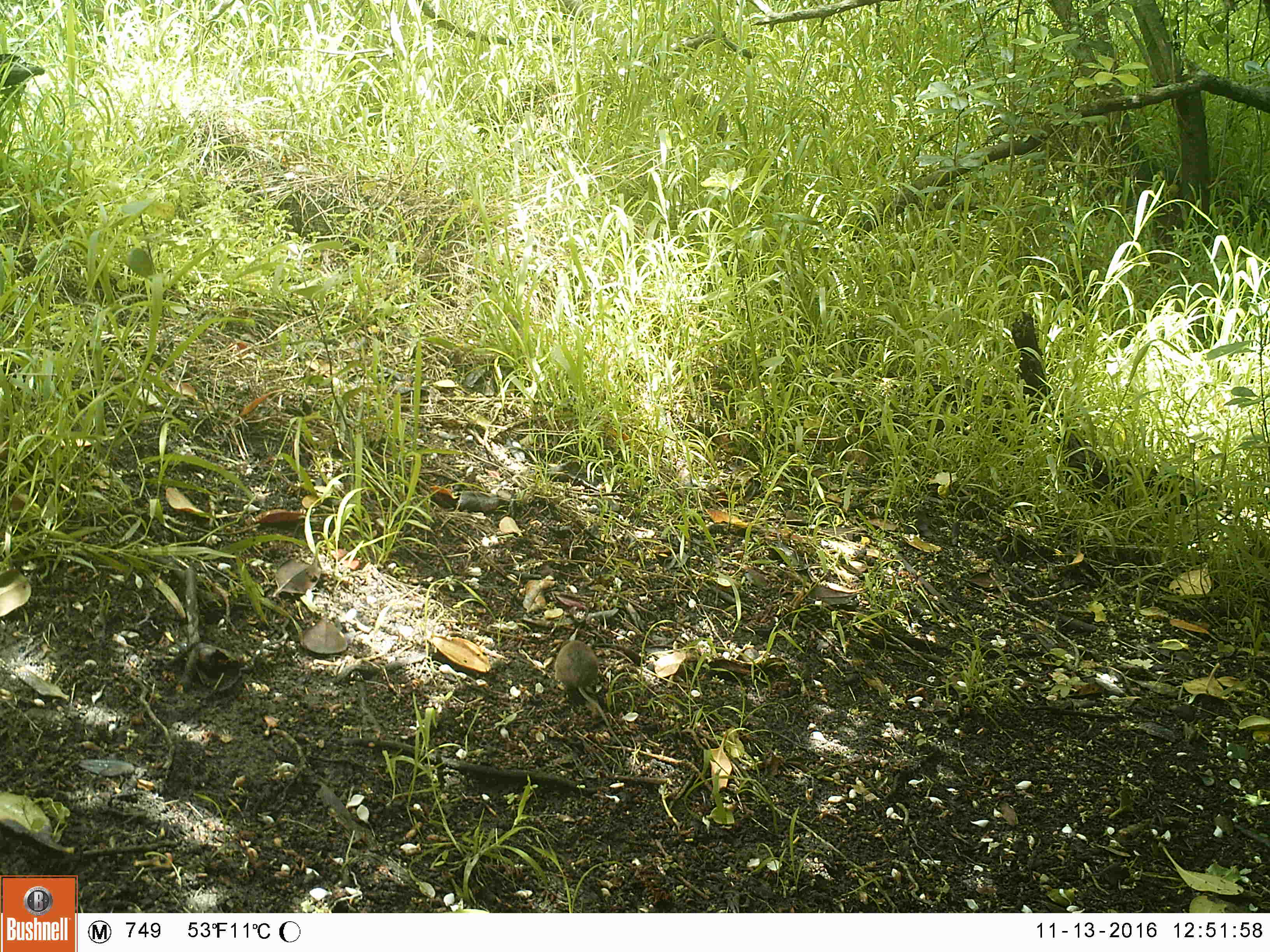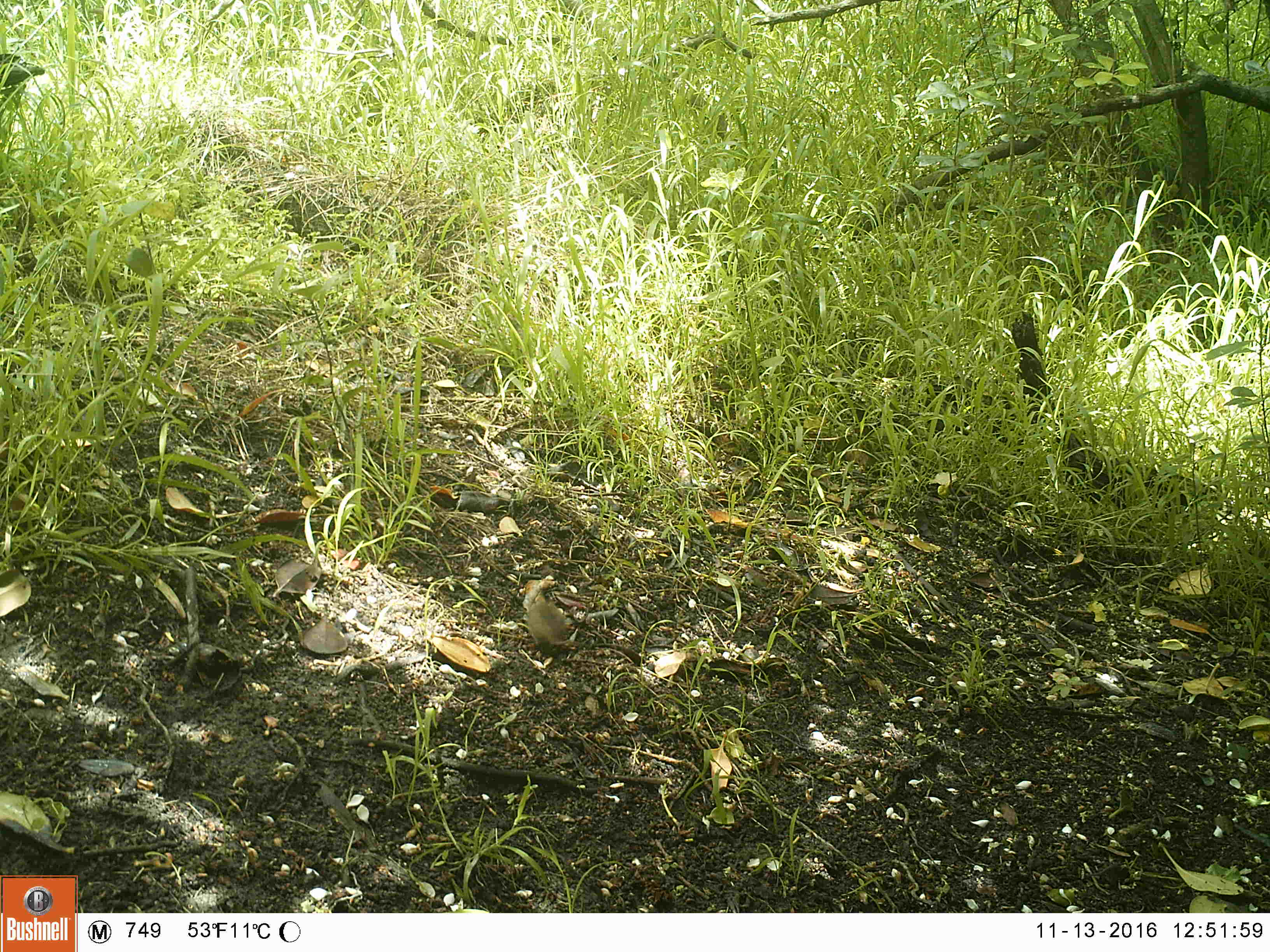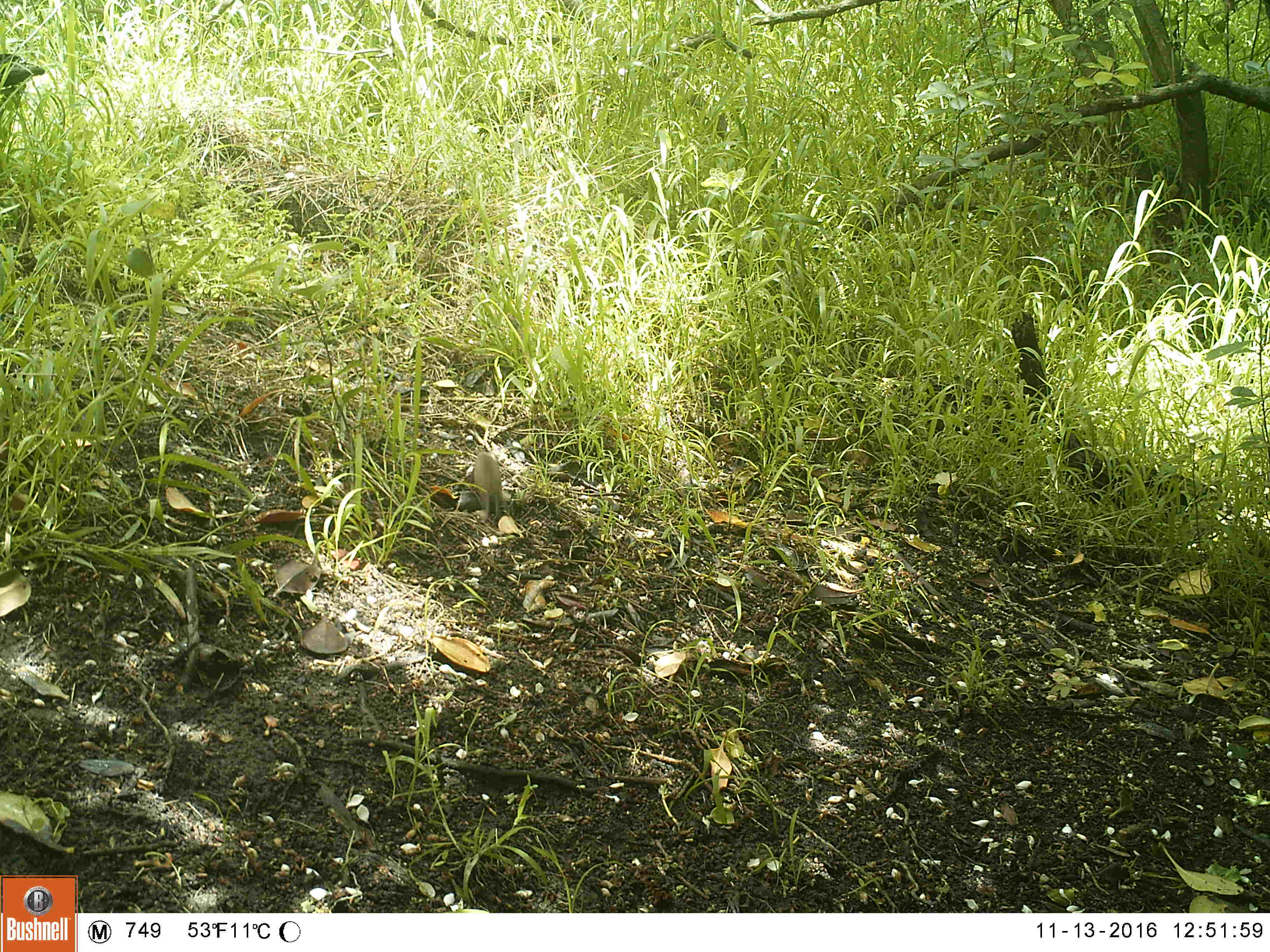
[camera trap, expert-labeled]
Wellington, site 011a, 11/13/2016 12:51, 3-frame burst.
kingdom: Animalia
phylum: Chordata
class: Mammalia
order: Rodentia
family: Muridae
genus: Mus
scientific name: Mus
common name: mouse